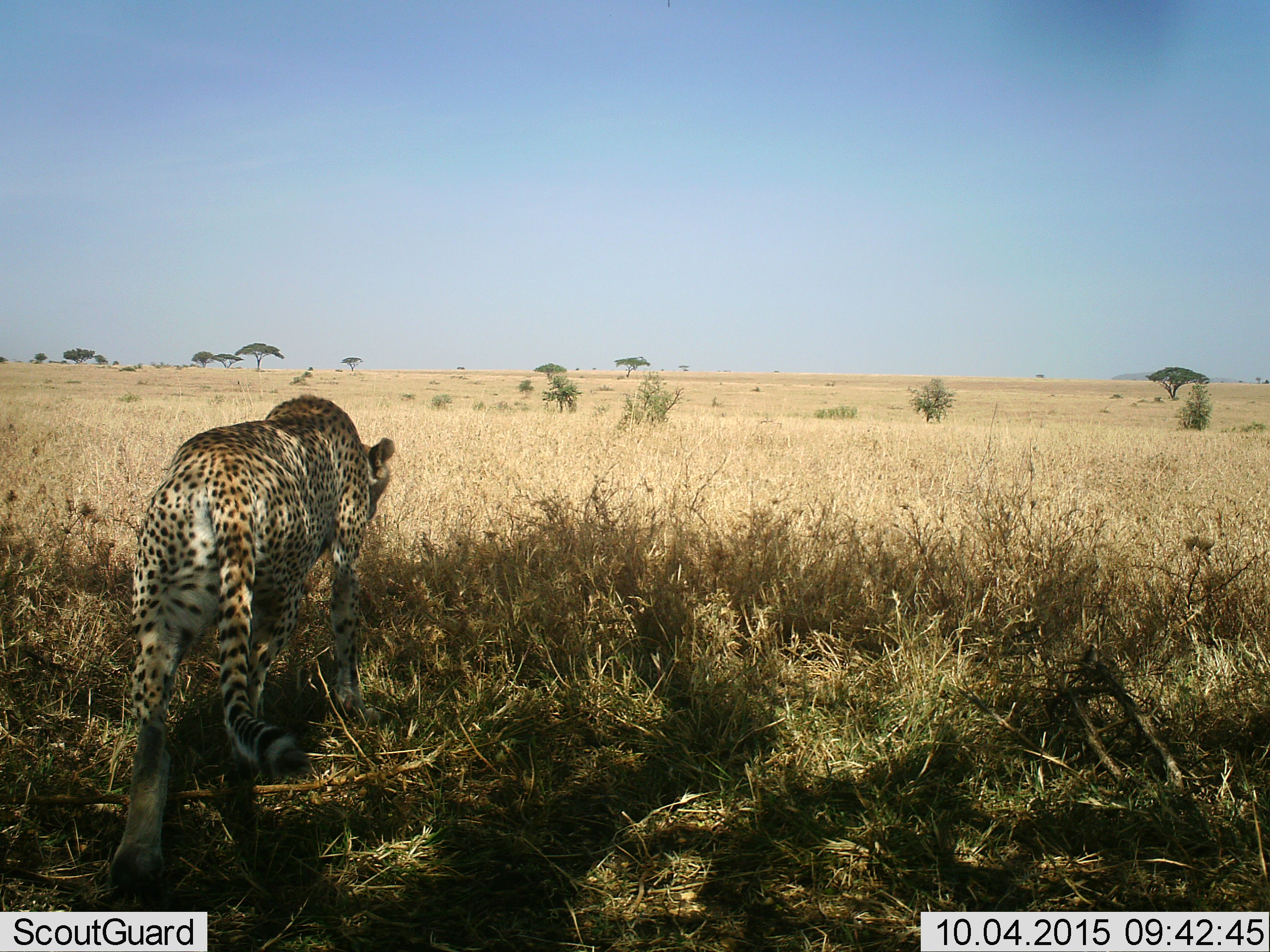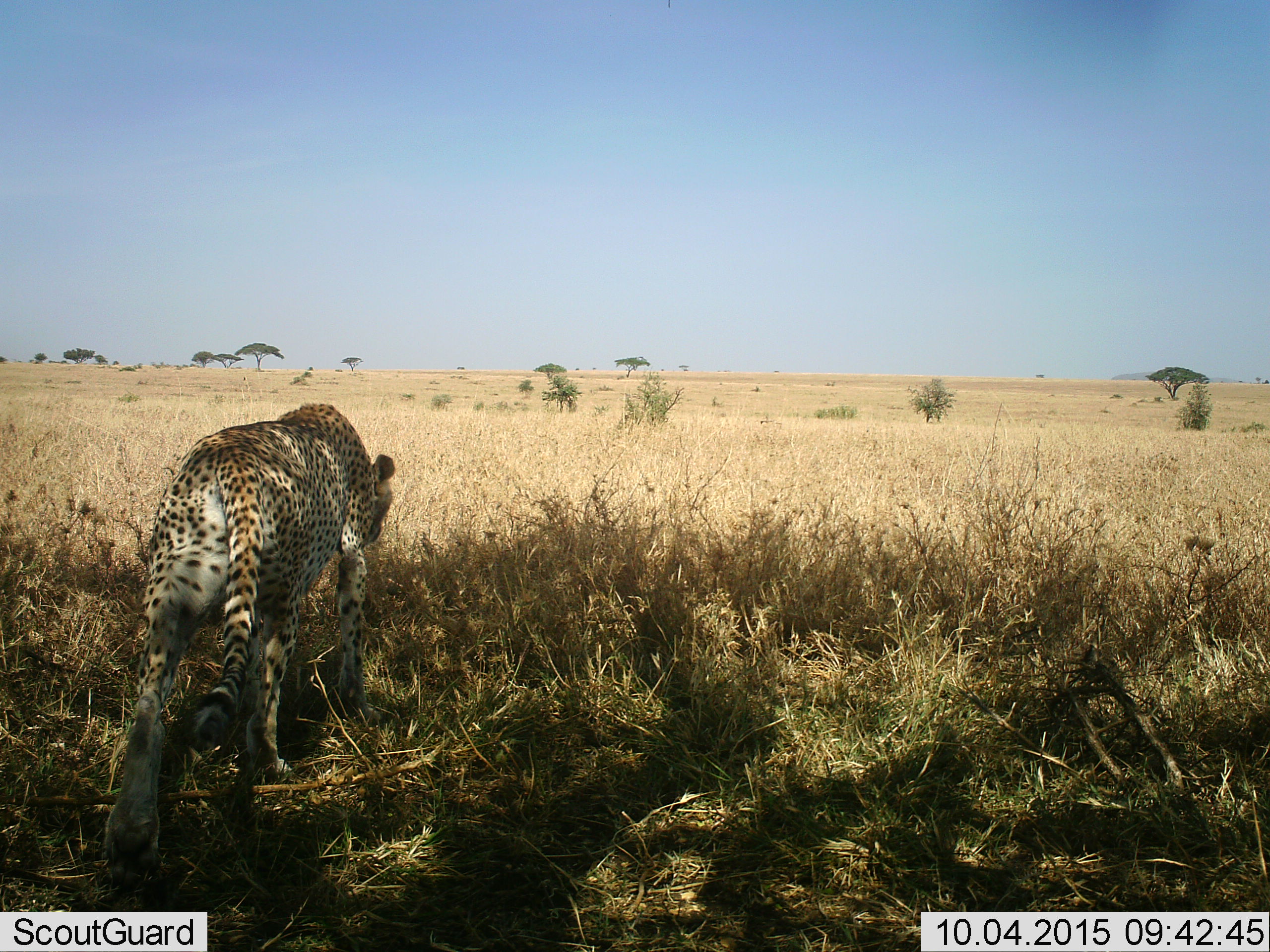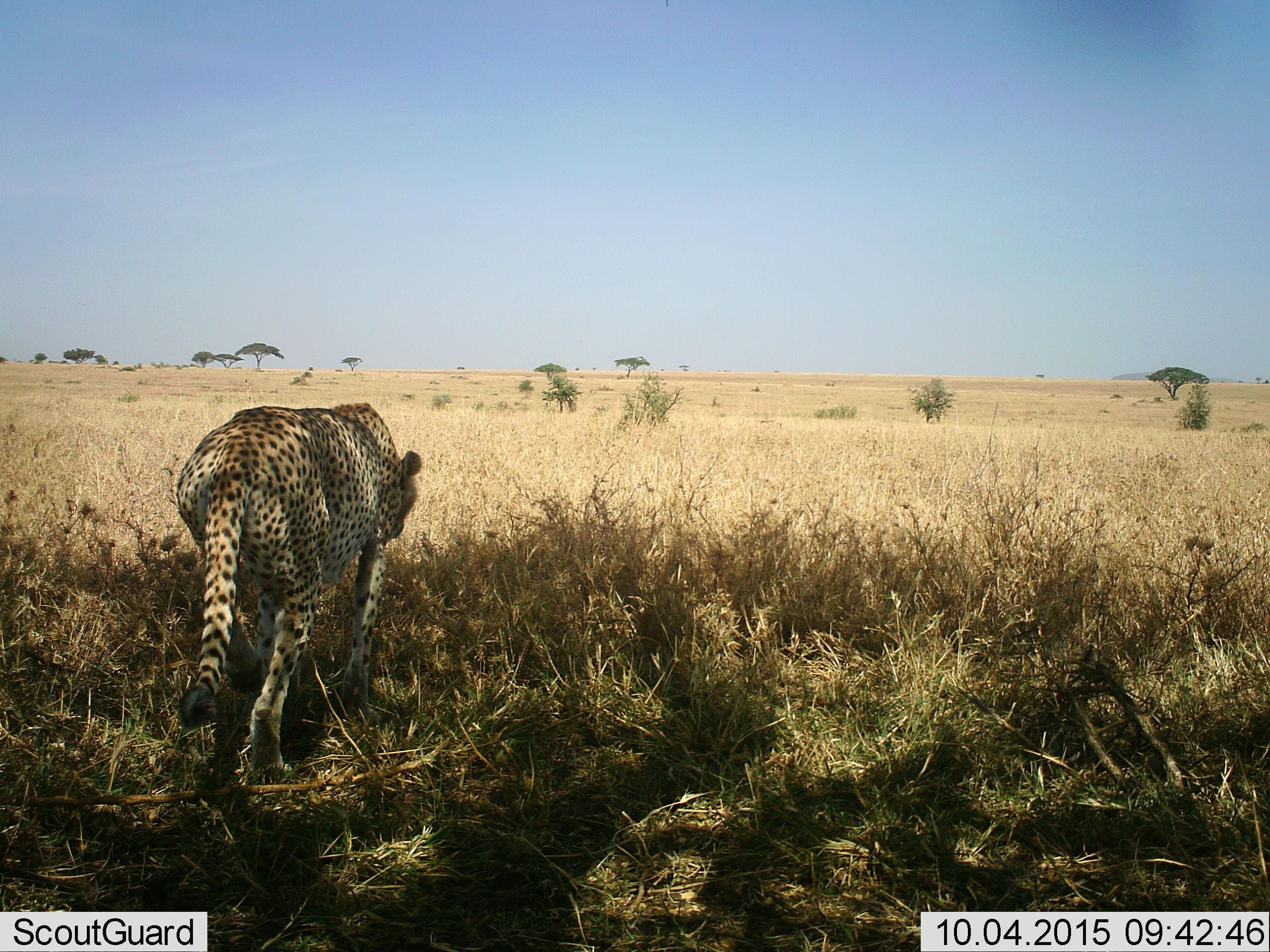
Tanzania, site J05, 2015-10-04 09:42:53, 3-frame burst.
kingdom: Animalia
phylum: Chordata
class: Mammalia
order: Carnivora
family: Felidae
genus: Acinonyx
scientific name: Acinonyx jubatus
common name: cheetah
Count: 1.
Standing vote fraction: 12%.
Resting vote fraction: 0%.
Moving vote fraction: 88%.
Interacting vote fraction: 12%.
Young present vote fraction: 0%.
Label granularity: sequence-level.